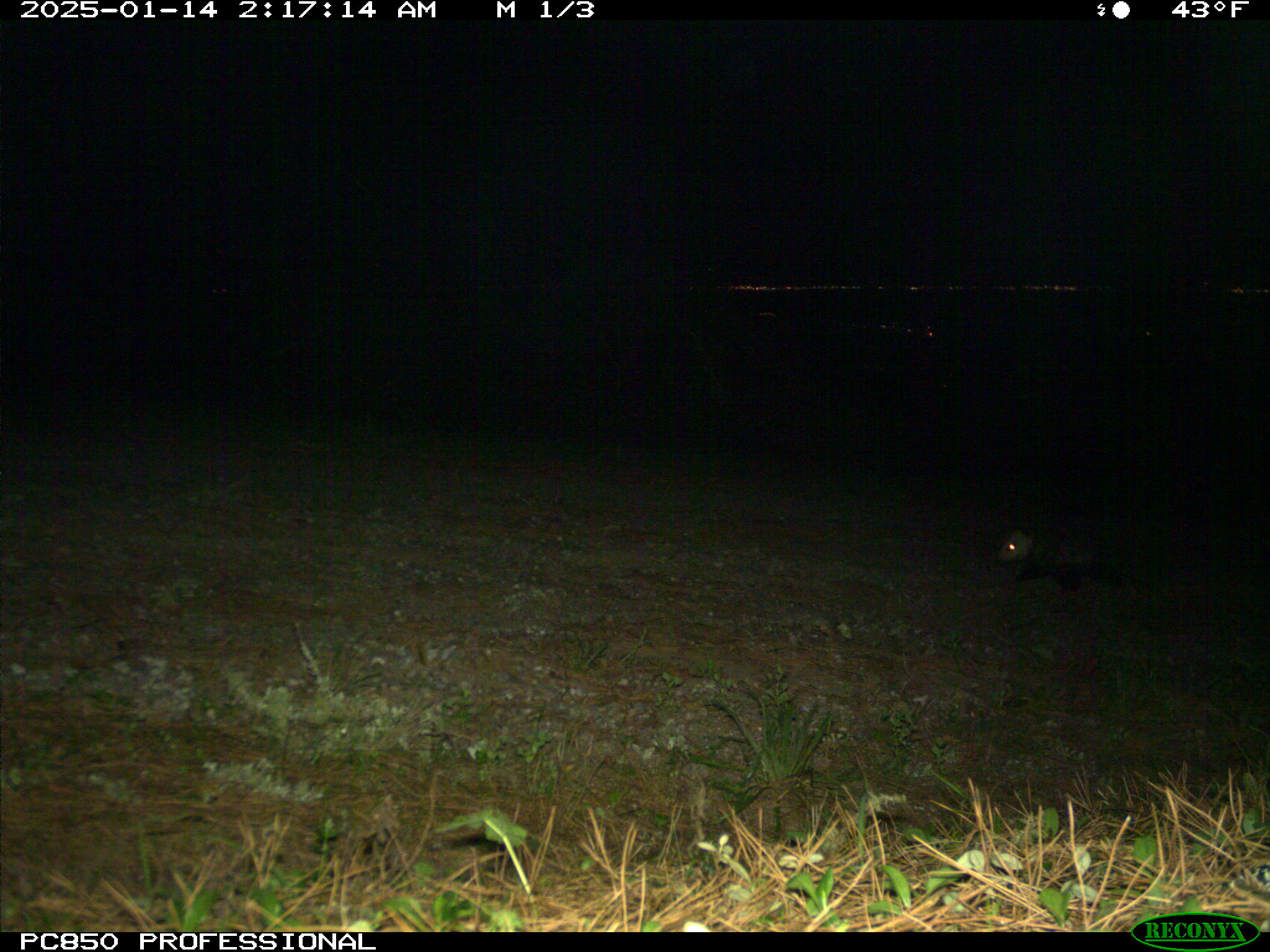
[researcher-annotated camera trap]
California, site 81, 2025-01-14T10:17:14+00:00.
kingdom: Animalia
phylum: Chordata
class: Mammalia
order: Didelphimorphia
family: Didelphidae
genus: Didelphis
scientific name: Didelphis virginiana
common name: virginia opossum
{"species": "virginia opossum (Didelphis virginiana)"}